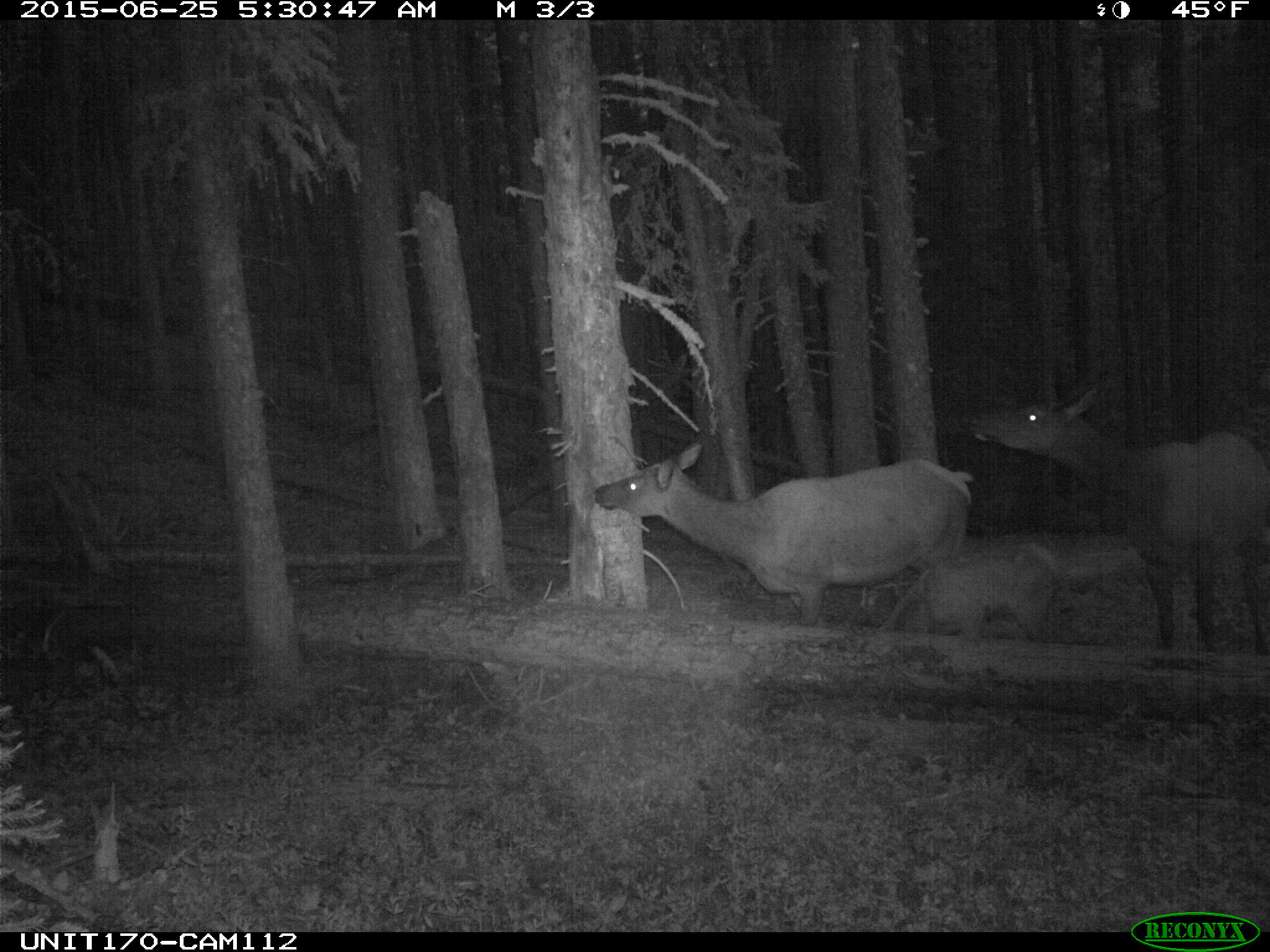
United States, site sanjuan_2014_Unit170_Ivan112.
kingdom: Animalia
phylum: Chordata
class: Mammalia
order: Artiodactyla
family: Cervidae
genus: Cervus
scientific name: Cervus elaphus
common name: red deer